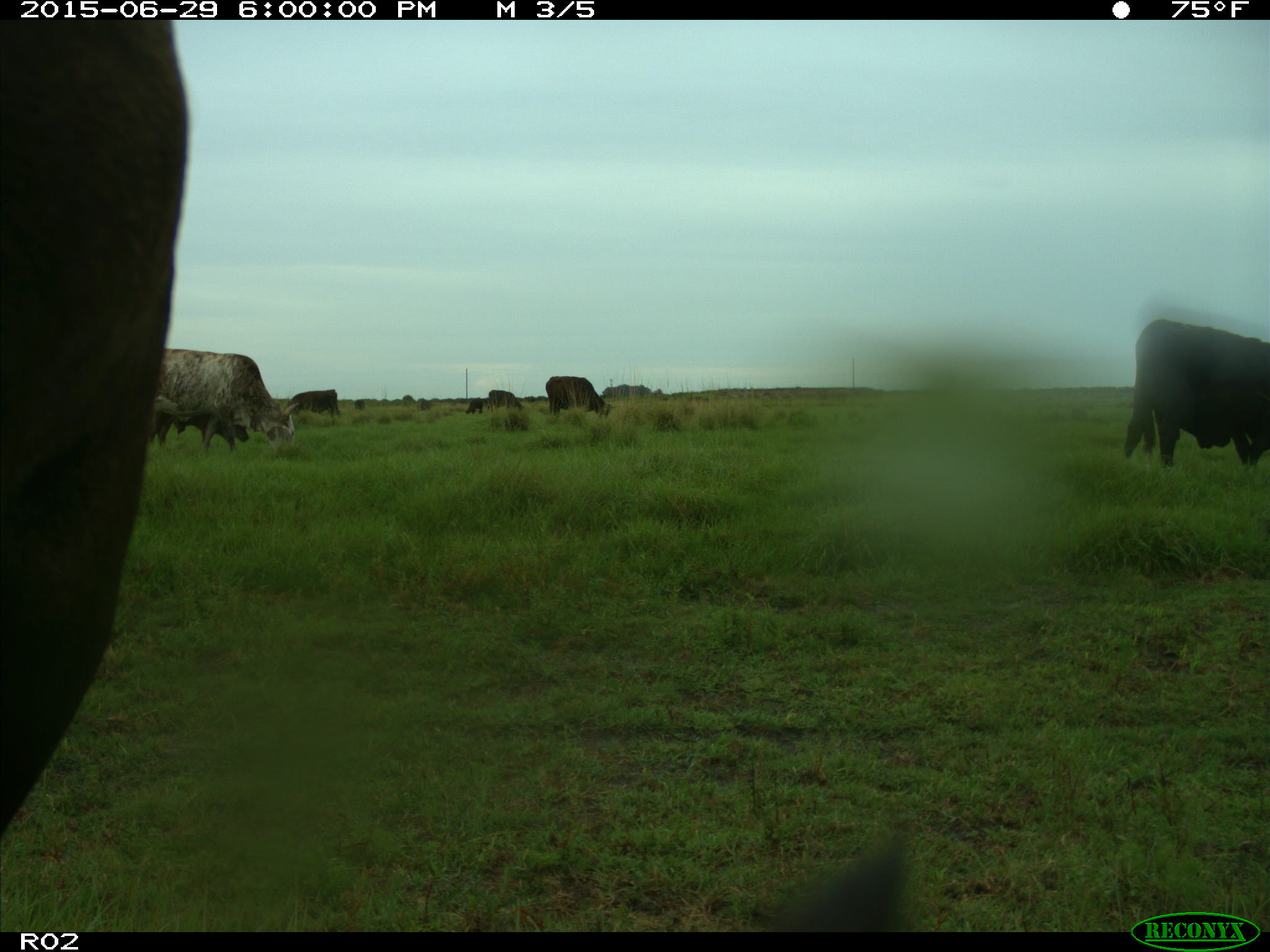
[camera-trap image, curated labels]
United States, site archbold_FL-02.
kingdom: Animalia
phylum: Chordata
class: Mammalia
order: Artiodactyla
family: Bovidae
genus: Bos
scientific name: Bos taurus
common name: domestic cow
Bos taurus (domestic cow).